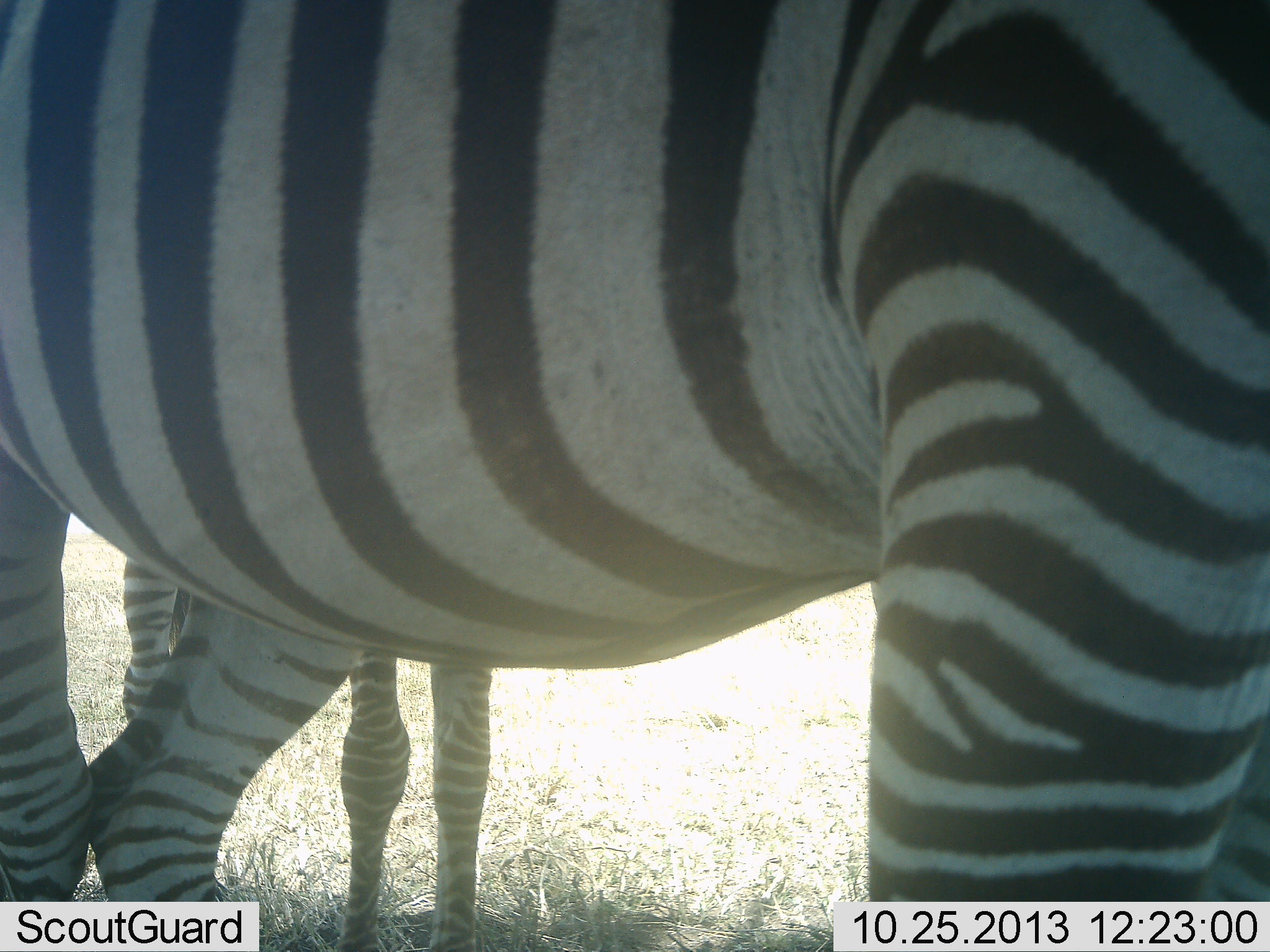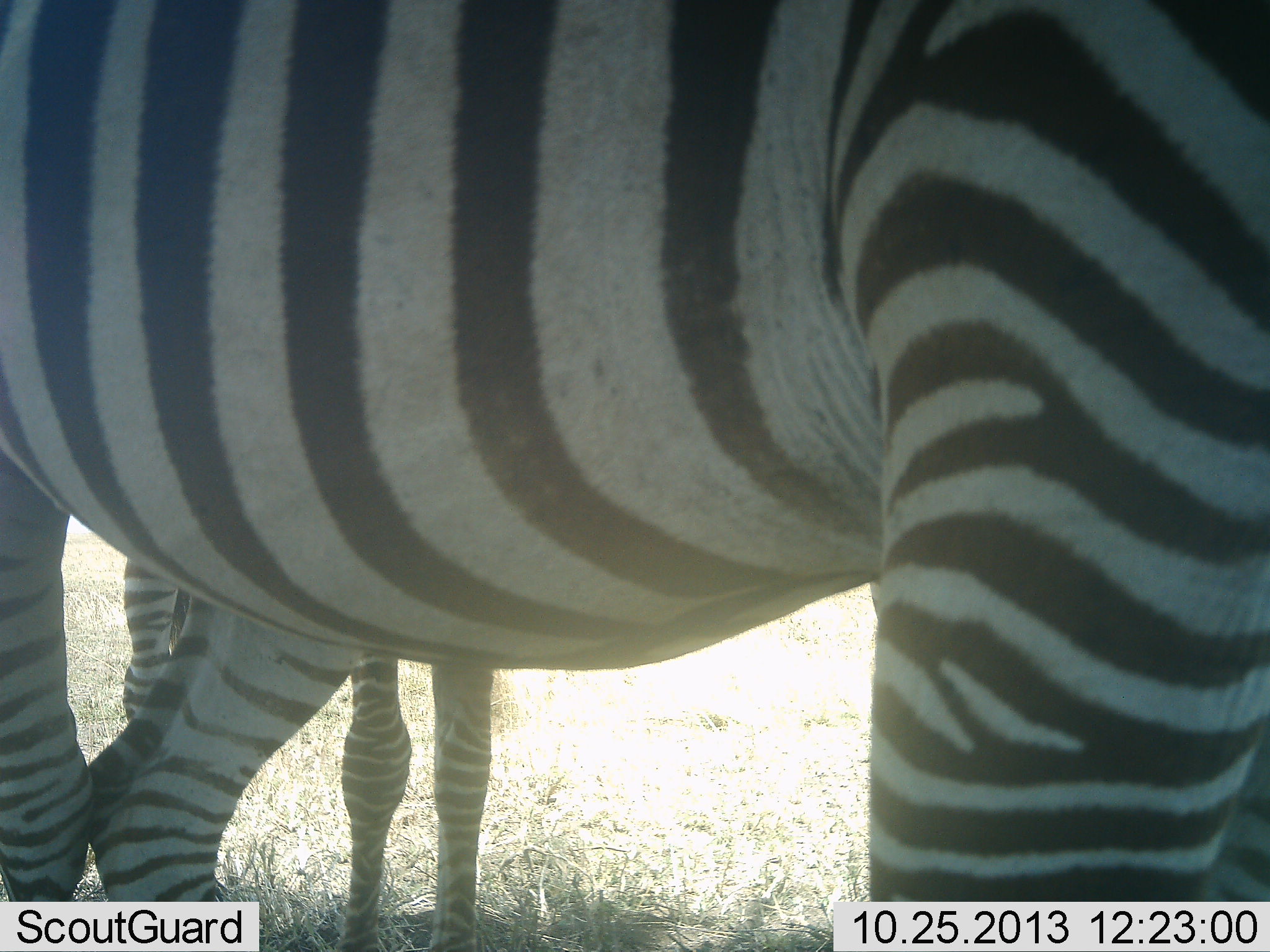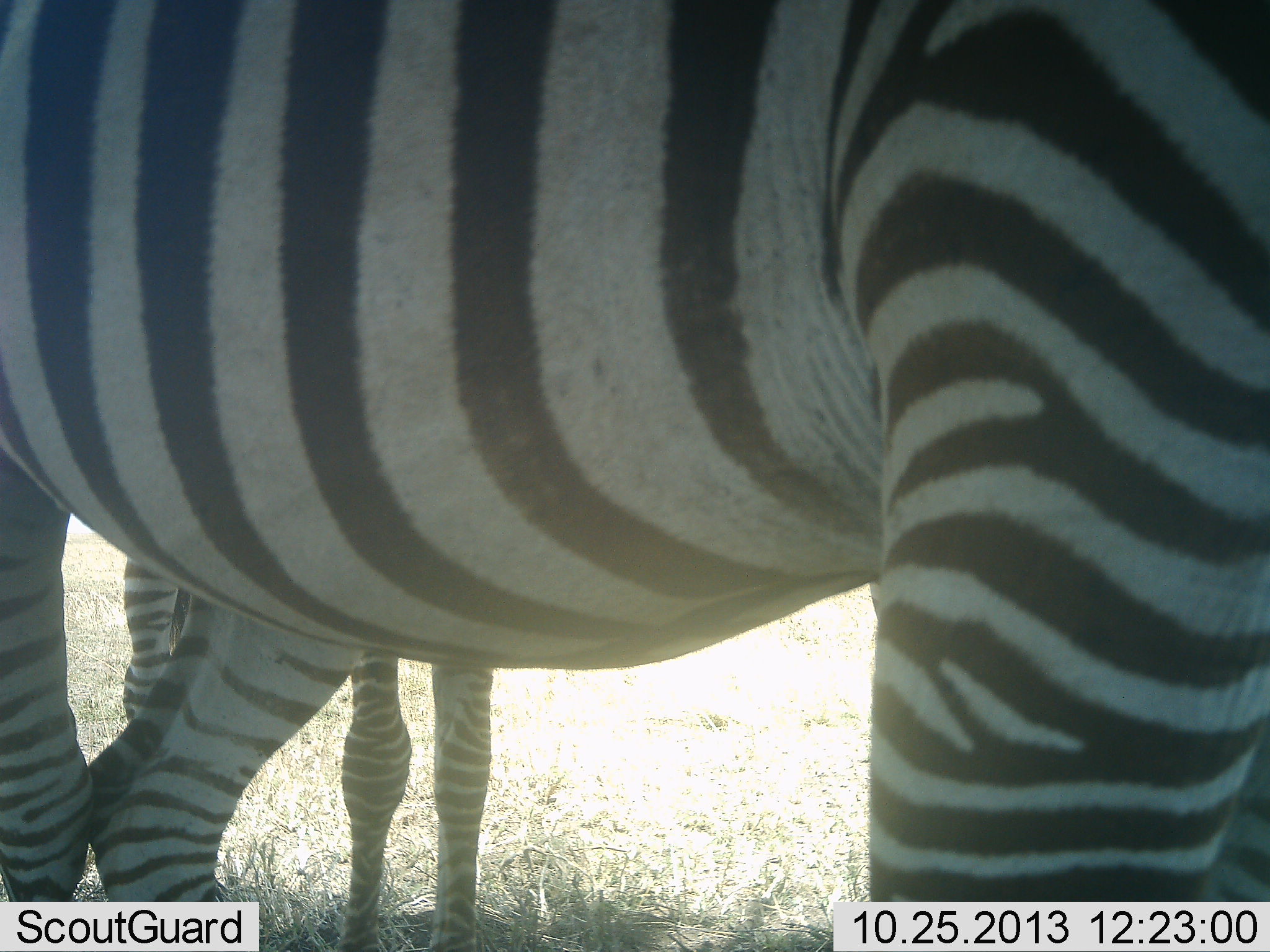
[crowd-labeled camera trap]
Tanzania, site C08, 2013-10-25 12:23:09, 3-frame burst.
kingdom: Animalia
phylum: Chordata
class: Mammalia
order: Perissodactyla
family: Equidae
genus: Equus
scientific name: Equus quagga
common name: plains zebra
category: zebra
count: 2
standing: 93%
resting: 0%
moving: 4%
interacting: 4%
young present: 32%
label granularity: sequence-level